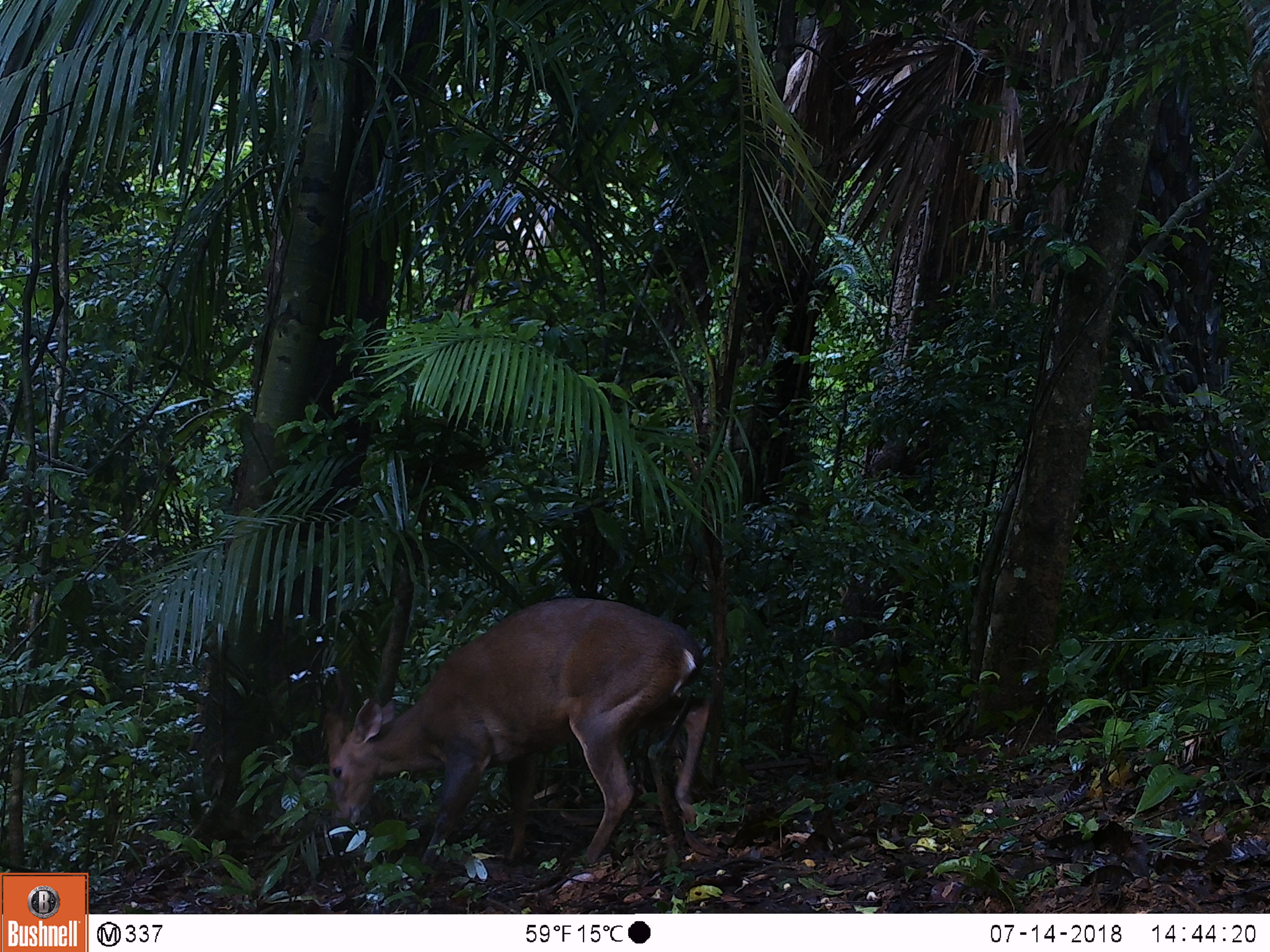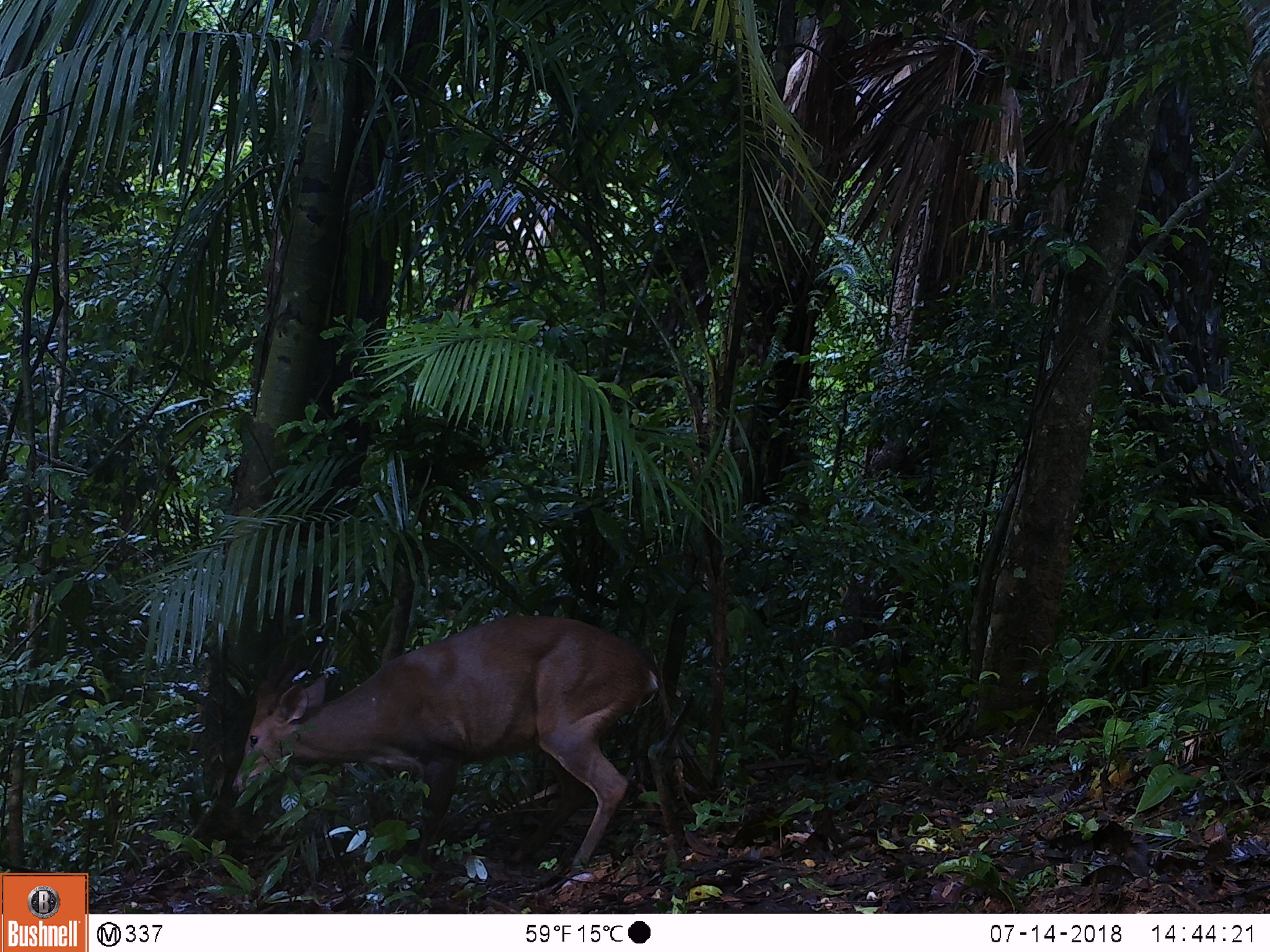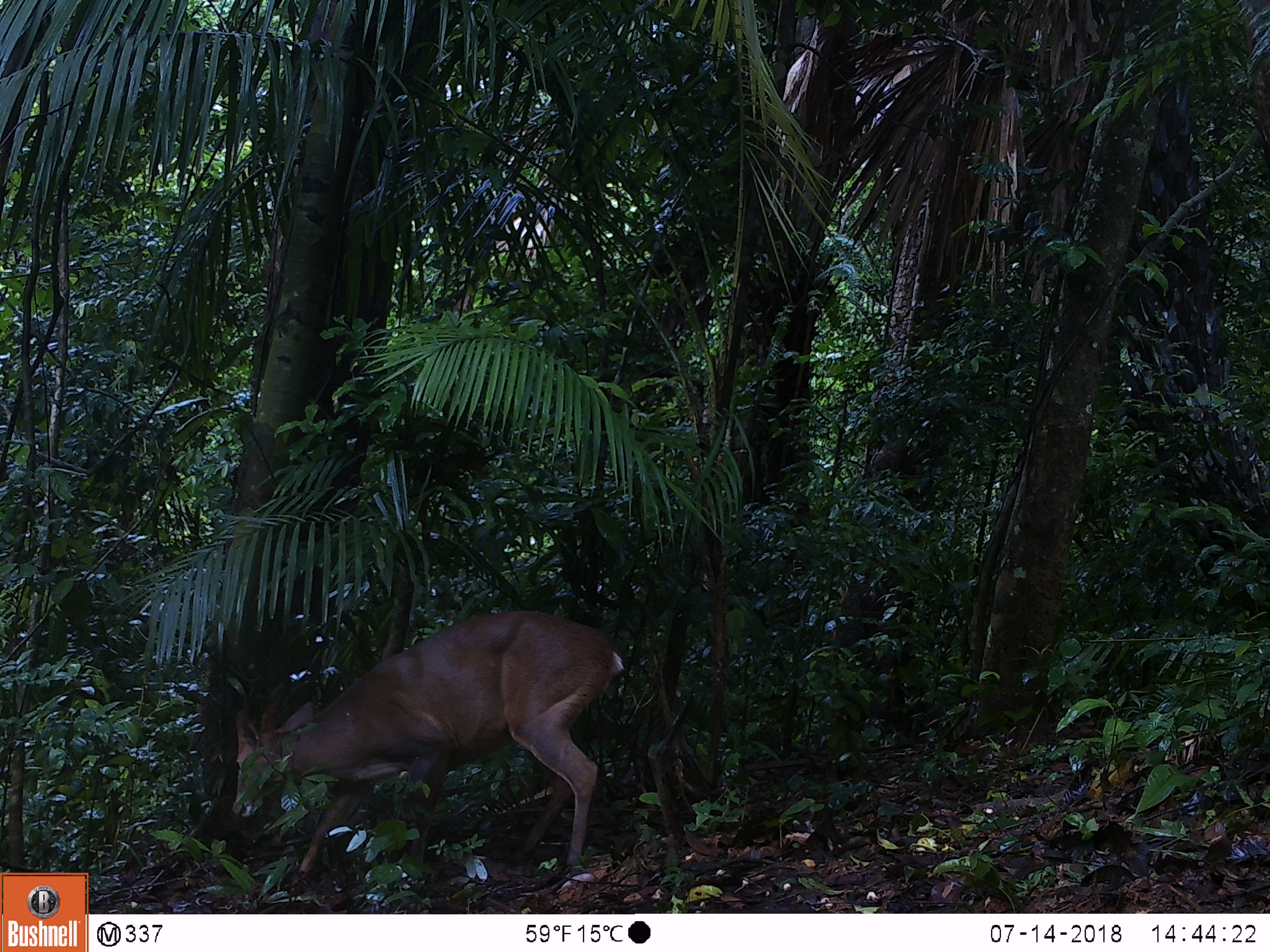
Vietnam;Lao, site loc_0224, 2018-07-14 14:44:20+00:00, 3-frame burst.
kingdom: Animalia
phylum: Chordata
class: Mammalia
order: Artiodactyla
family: Cervidae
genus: Muntiacus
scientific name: Muntiacus vuquangensis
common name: large-antlered muntjac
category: large antlered muntjac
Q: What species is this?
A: Large antlered muntjac (large-antlered muntjac) (Muntiacus vuquangensis).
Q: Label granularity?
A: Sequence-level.